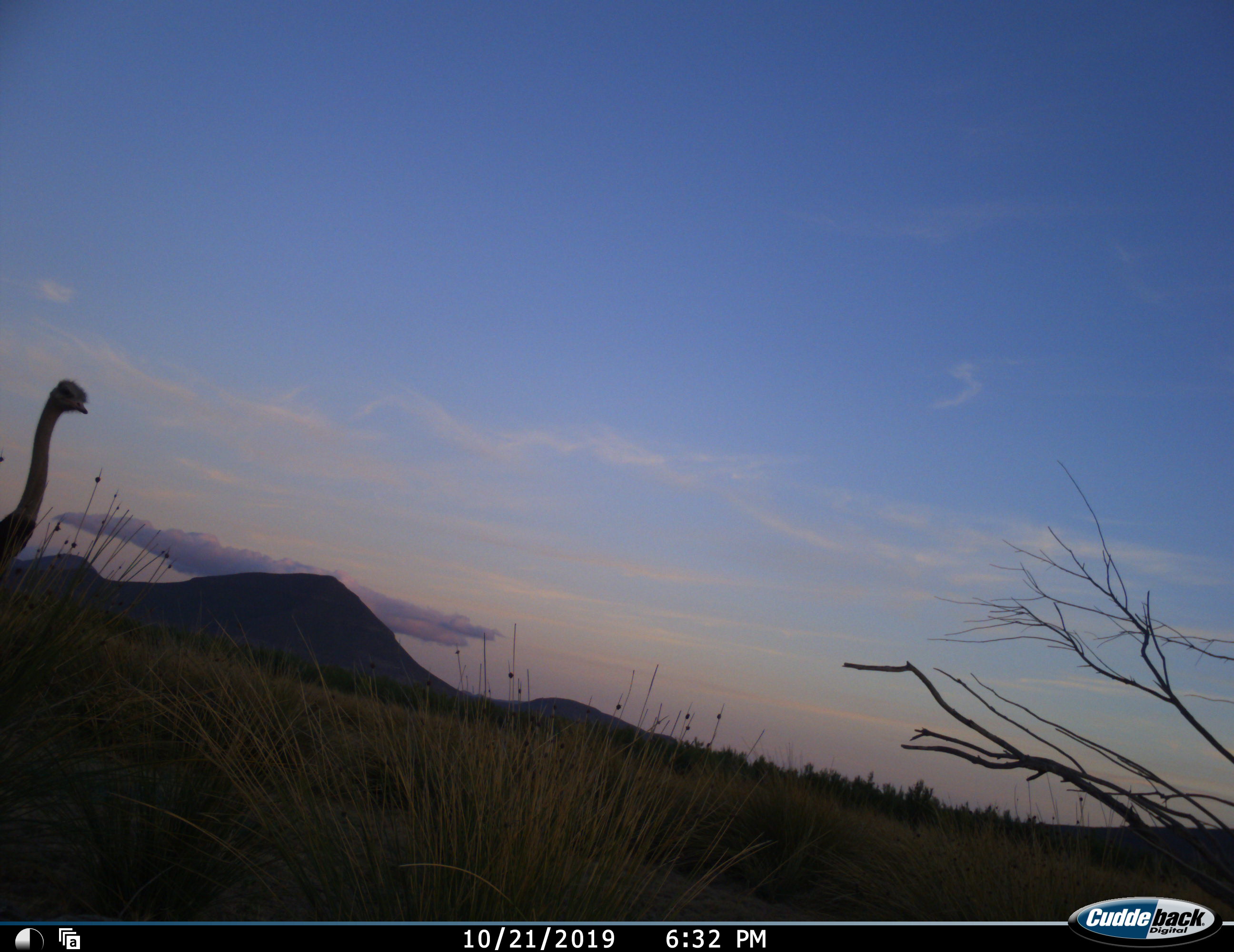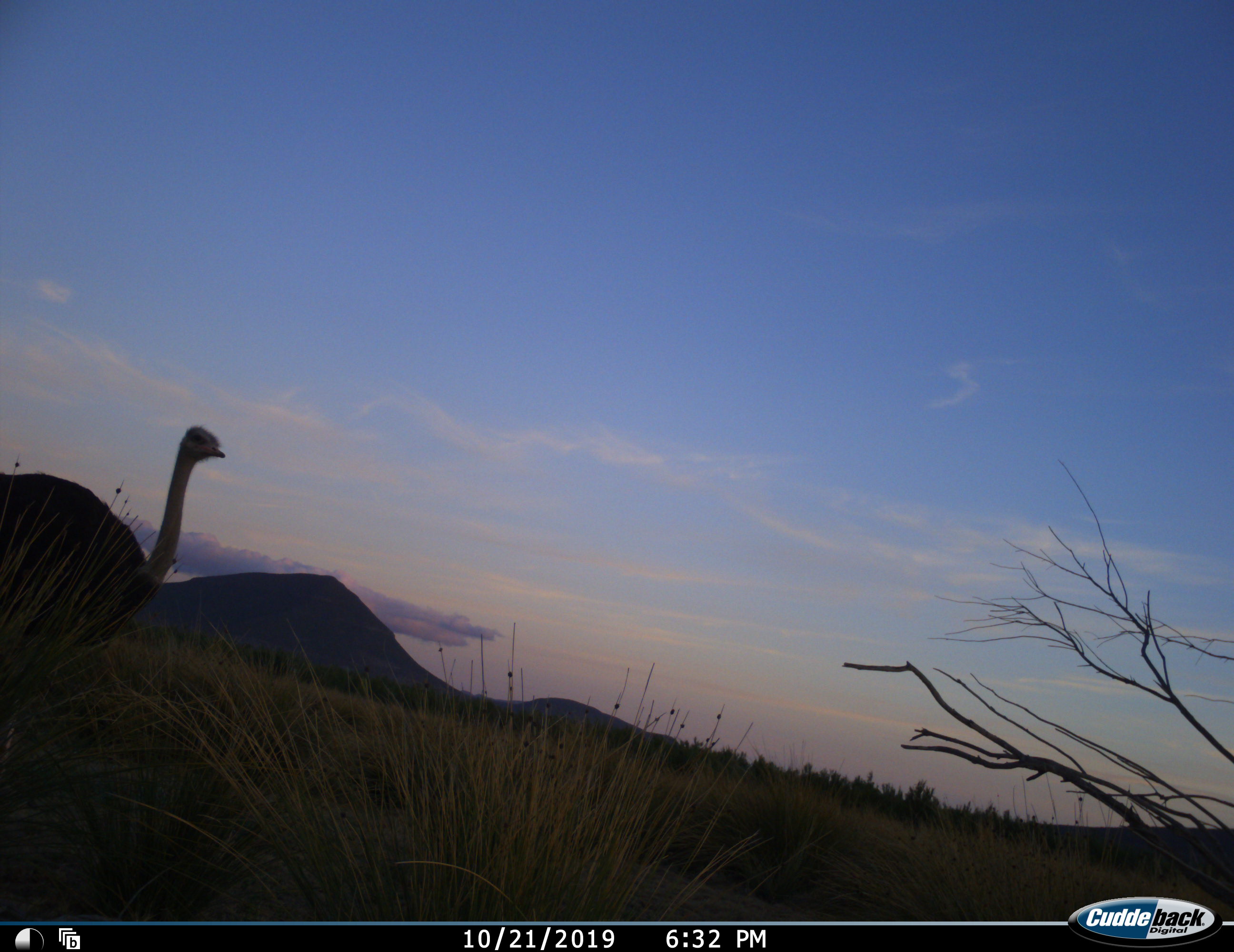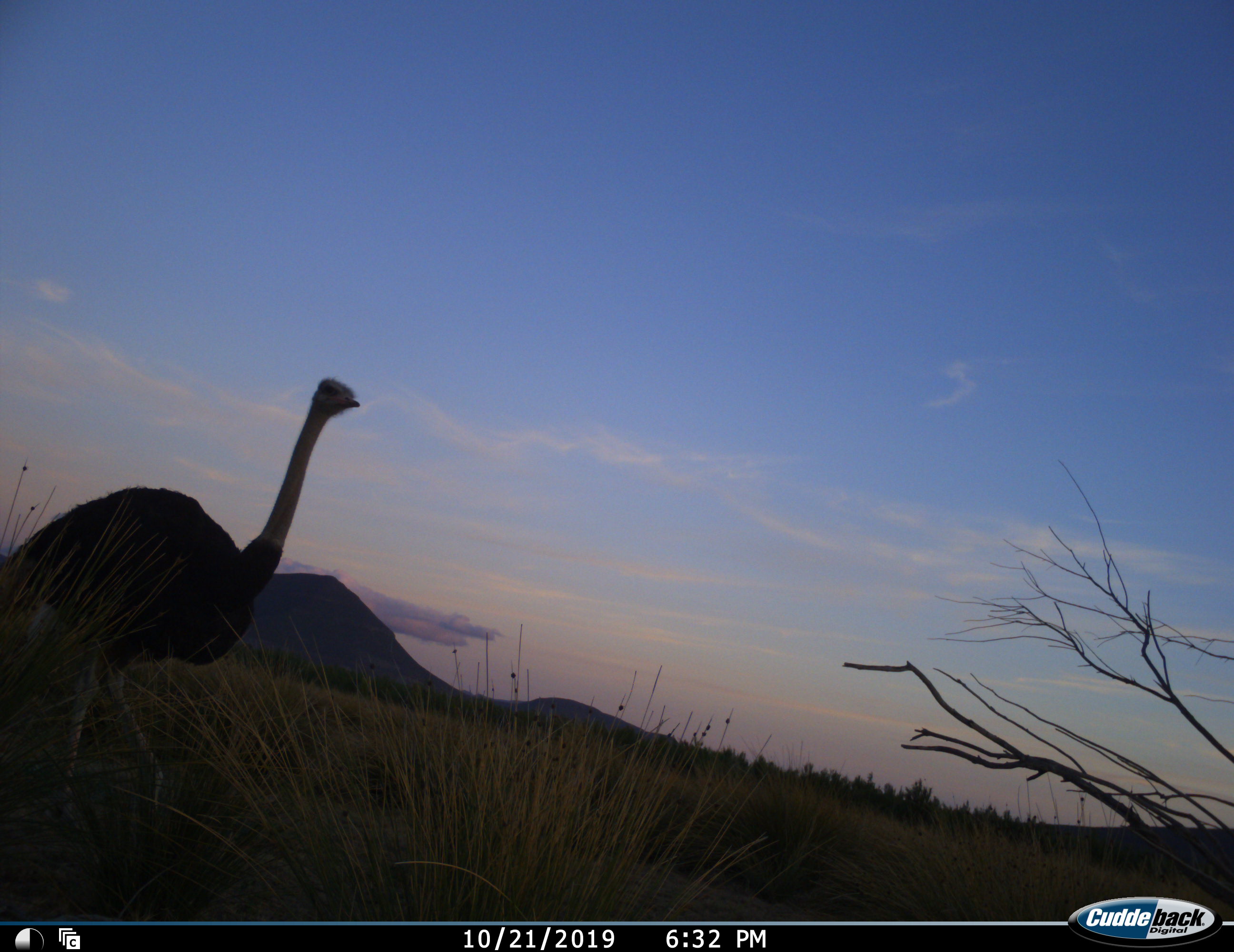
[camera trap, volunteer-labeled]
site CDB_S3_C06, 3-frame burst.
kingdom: Animalia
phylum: Chordata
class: Aves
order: Struthioniformes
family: Struthionidae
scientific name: Struthionidae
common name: ostrich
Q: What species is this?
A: Ostrich (Struthionidae).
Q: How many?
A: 1.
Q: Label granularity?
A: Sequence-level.